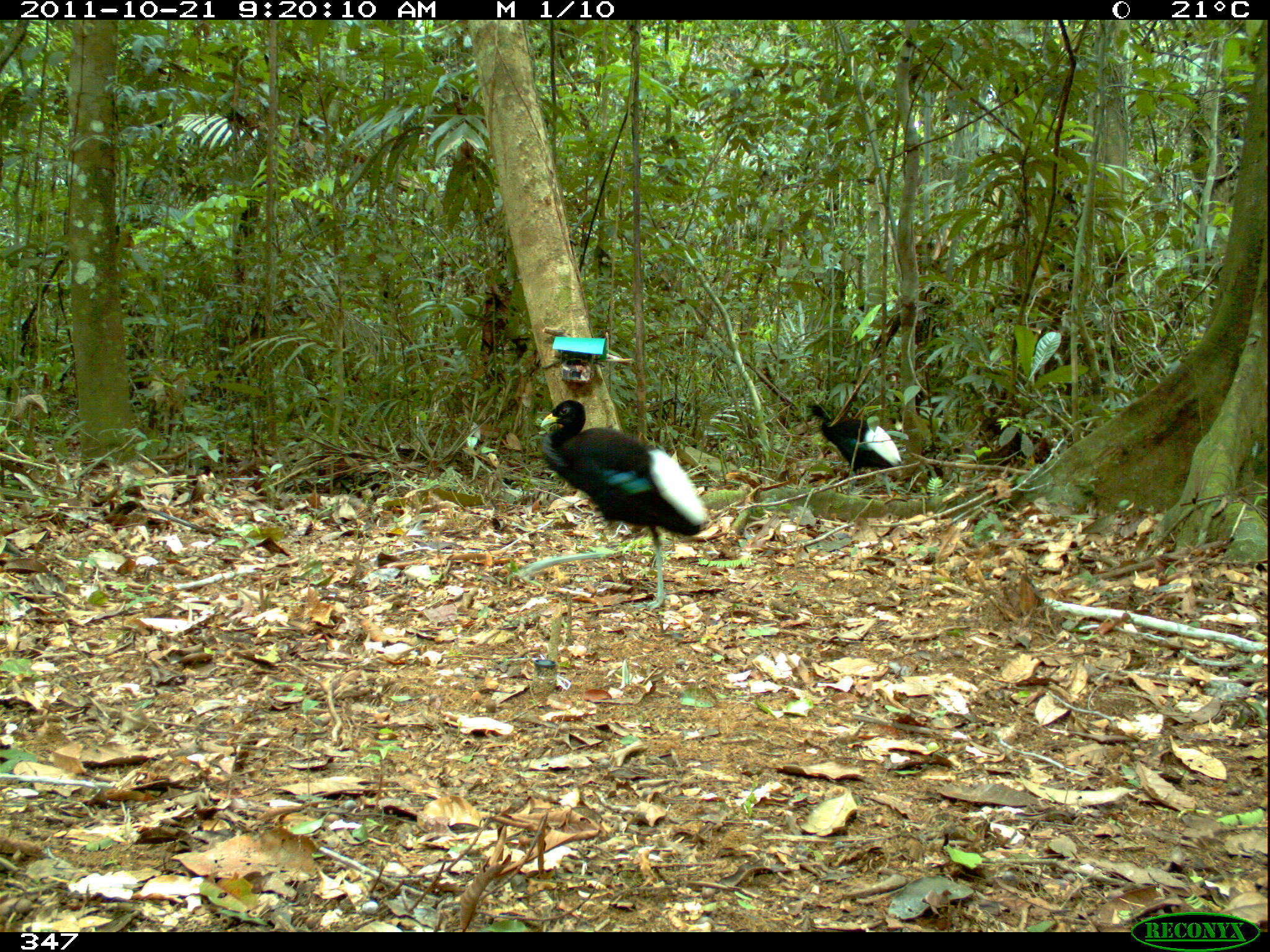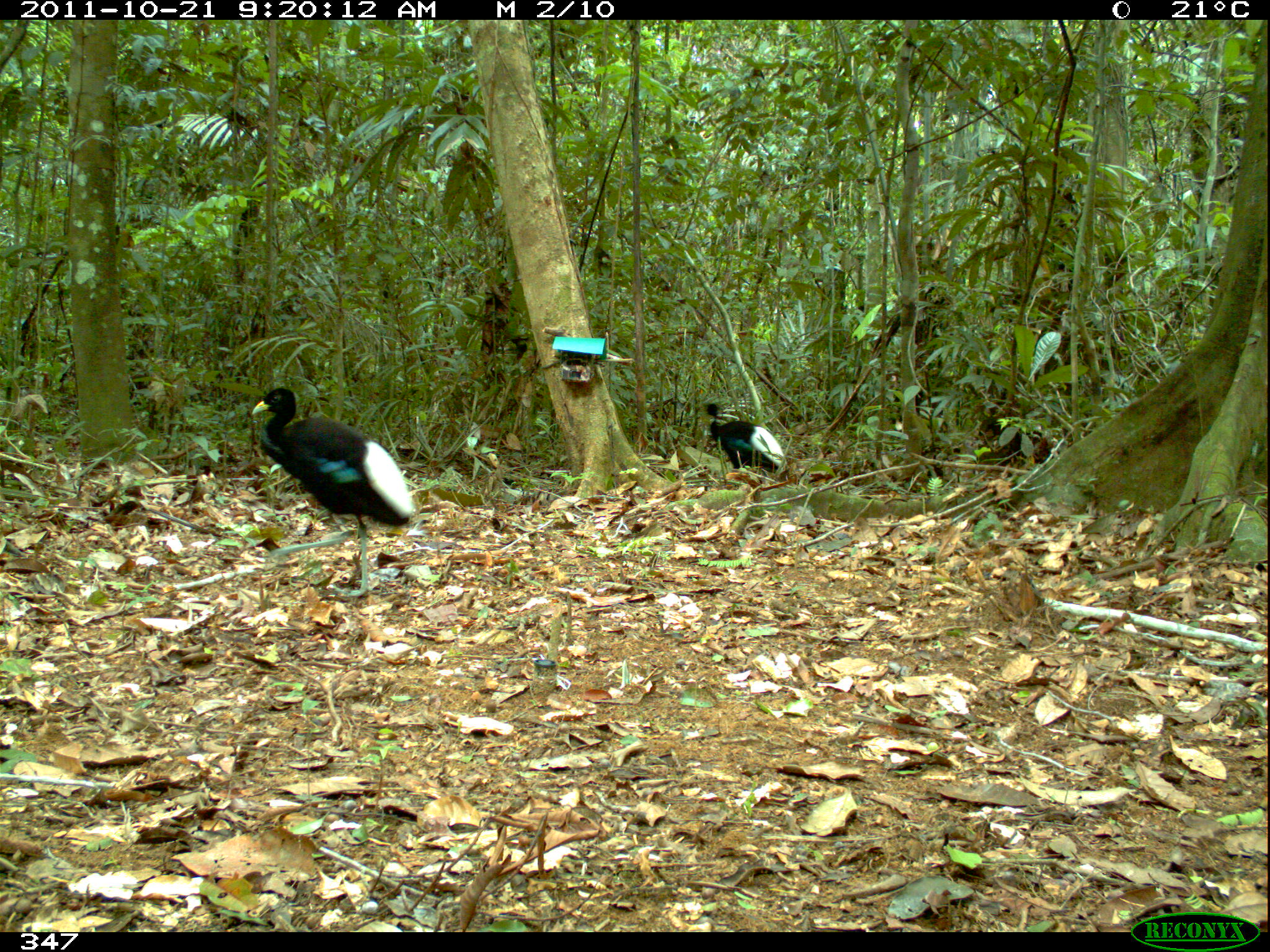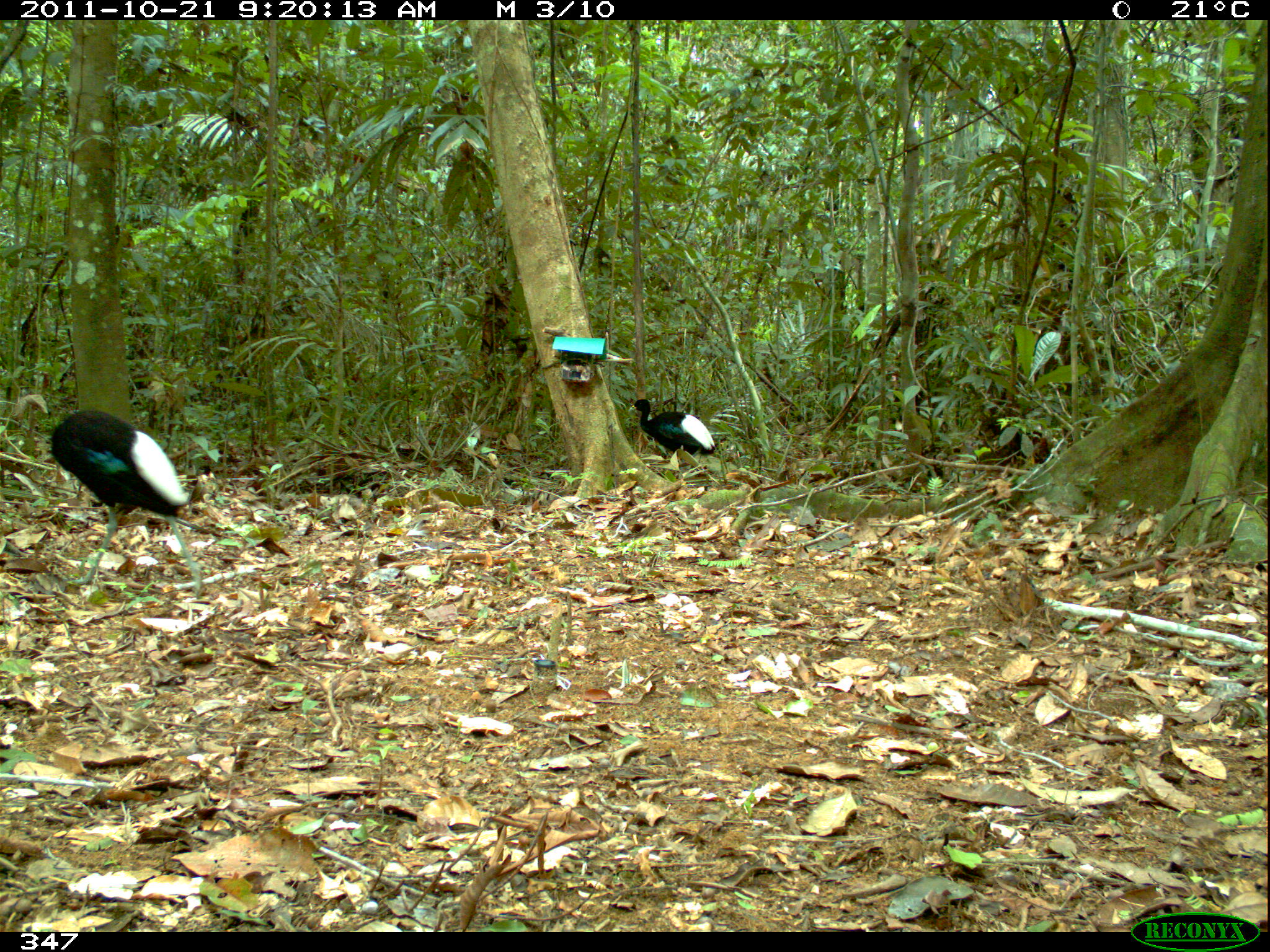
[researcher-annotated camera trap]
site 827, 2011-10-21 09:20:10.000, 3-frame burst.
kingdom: Animalia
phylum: Chordata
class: Aves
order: Gruiformes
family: Psophiidae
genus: Psophia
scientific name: Psophia leucoptera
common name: pale-winged trumpeter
Psophia leucoptera (pale-winged trumpeter).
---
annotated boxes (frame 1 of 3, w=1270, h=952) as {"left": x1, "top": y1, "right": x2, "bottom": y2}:
psophia leucoptera: {"left": 506, "top": 398, "right": 708, "bottom": 614}; {"left": 805, "top": 402, "right": 901, "bottom": 500}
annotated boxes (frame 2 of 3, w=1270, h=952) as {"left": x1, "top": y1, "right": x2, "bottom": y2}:
psophia leucoptera: {"left": 252, "top": 387, "right": 415, "bottom": 598}; {"left": 702, "top": 403, "right": 789, "bottom": 474}